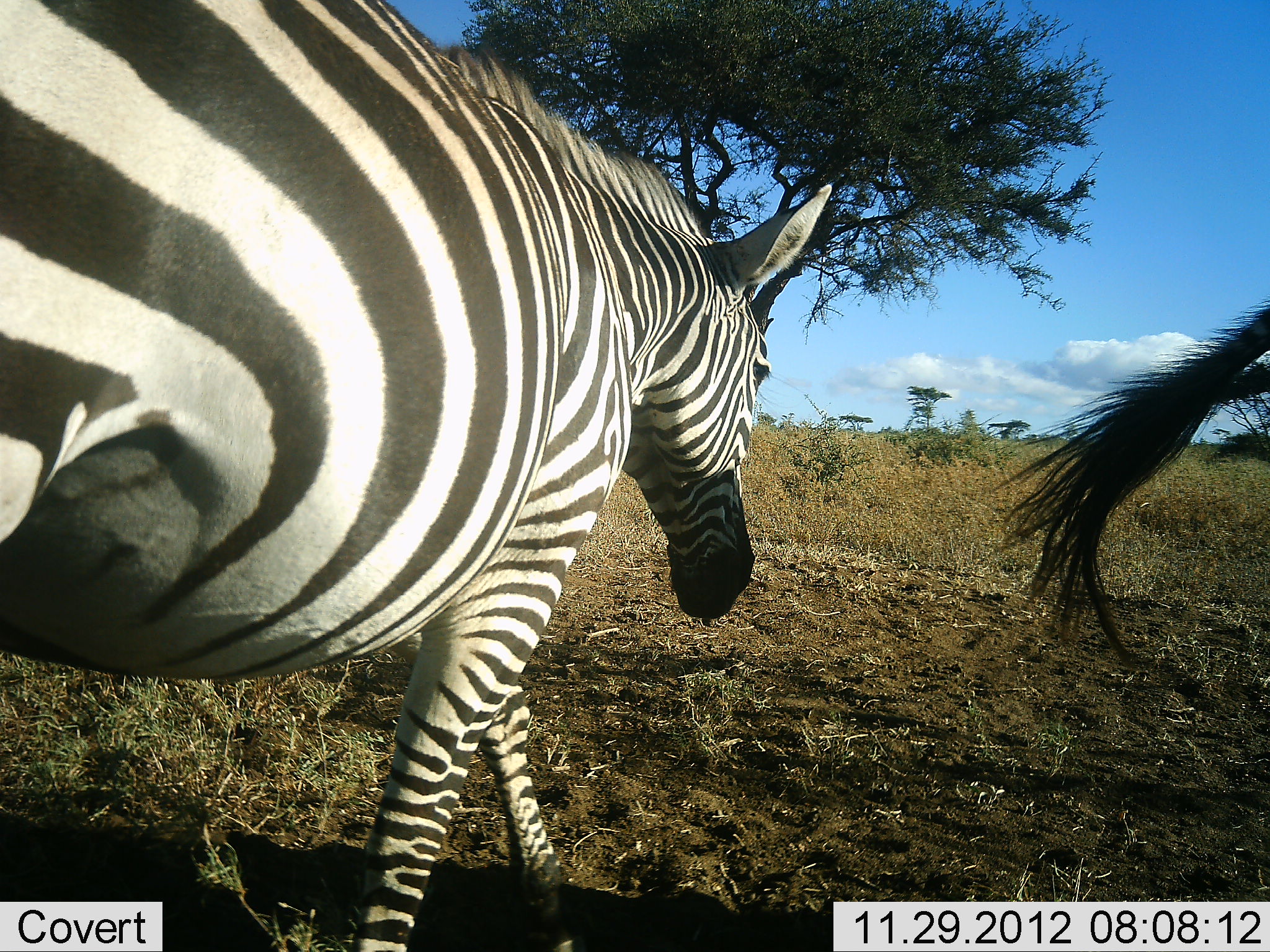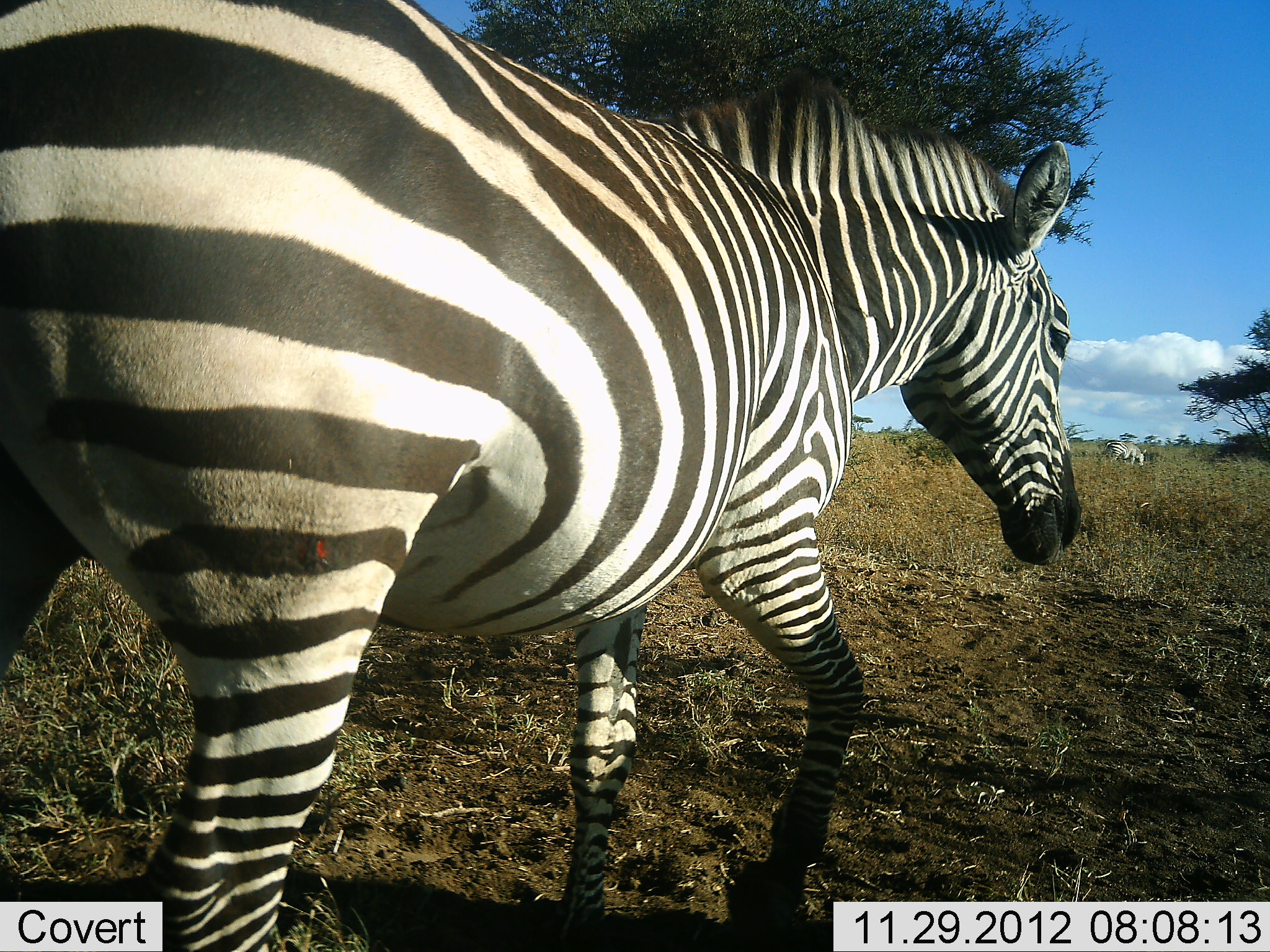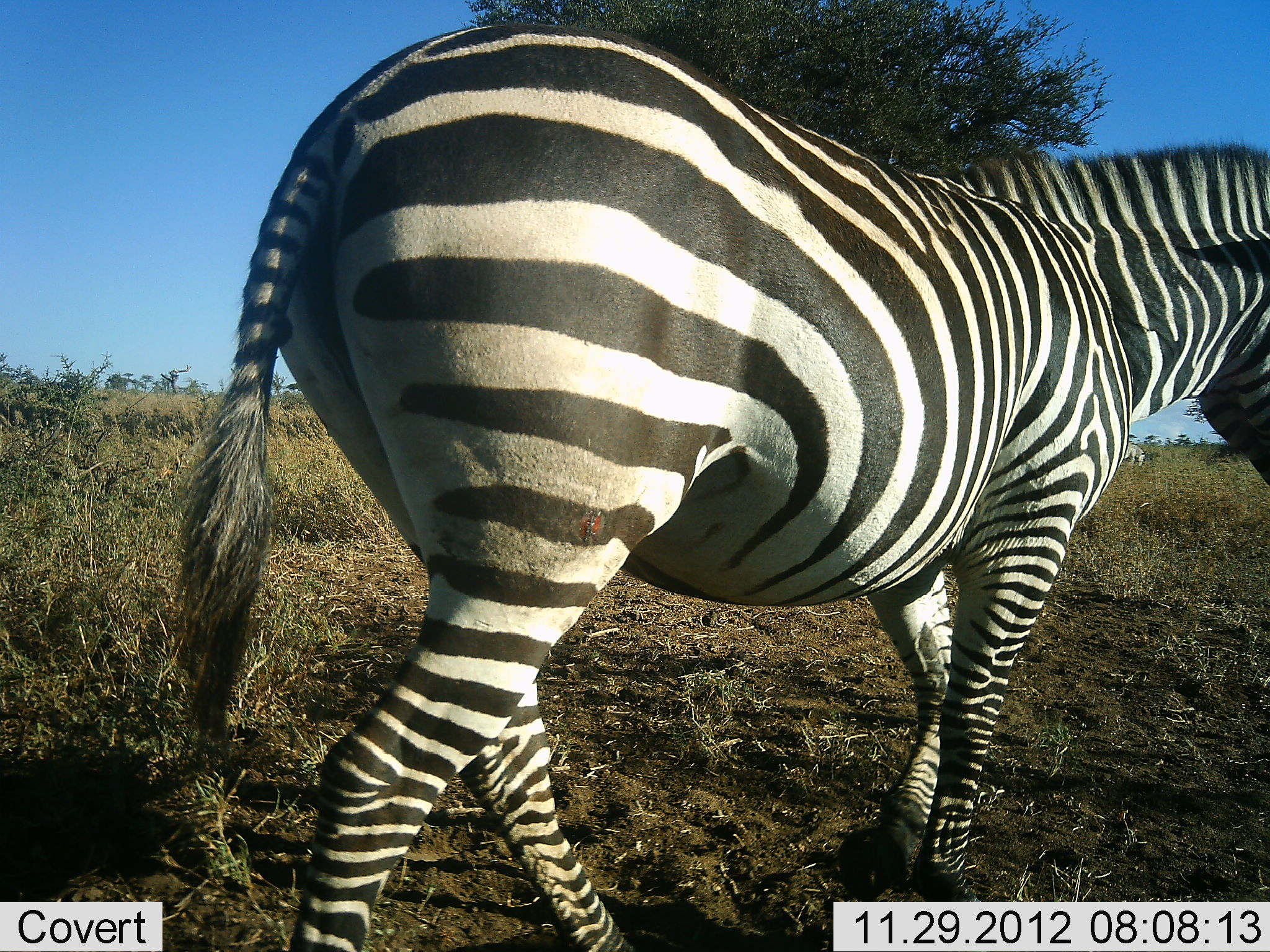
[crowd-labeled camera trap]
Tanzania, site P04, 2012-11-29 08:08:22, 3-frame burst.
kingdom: Animalia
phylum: Chordata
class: Mammalia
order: Perissodactyla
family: Equidae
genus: Equus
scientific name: Equus quagga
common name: plains zebra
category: zebra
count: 3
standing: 10%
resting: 0%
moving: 100%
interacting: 0%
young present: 0%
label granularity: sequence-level